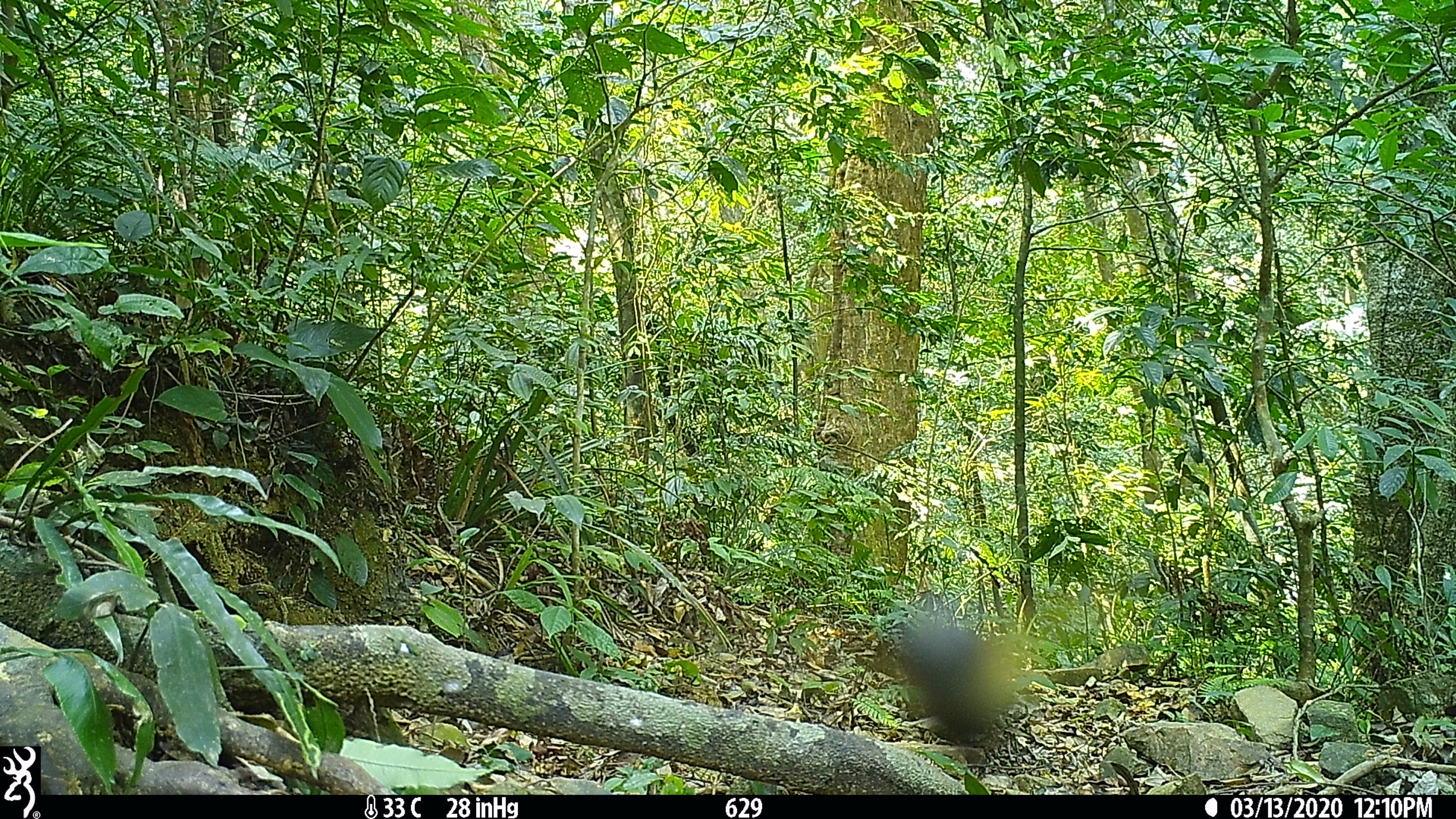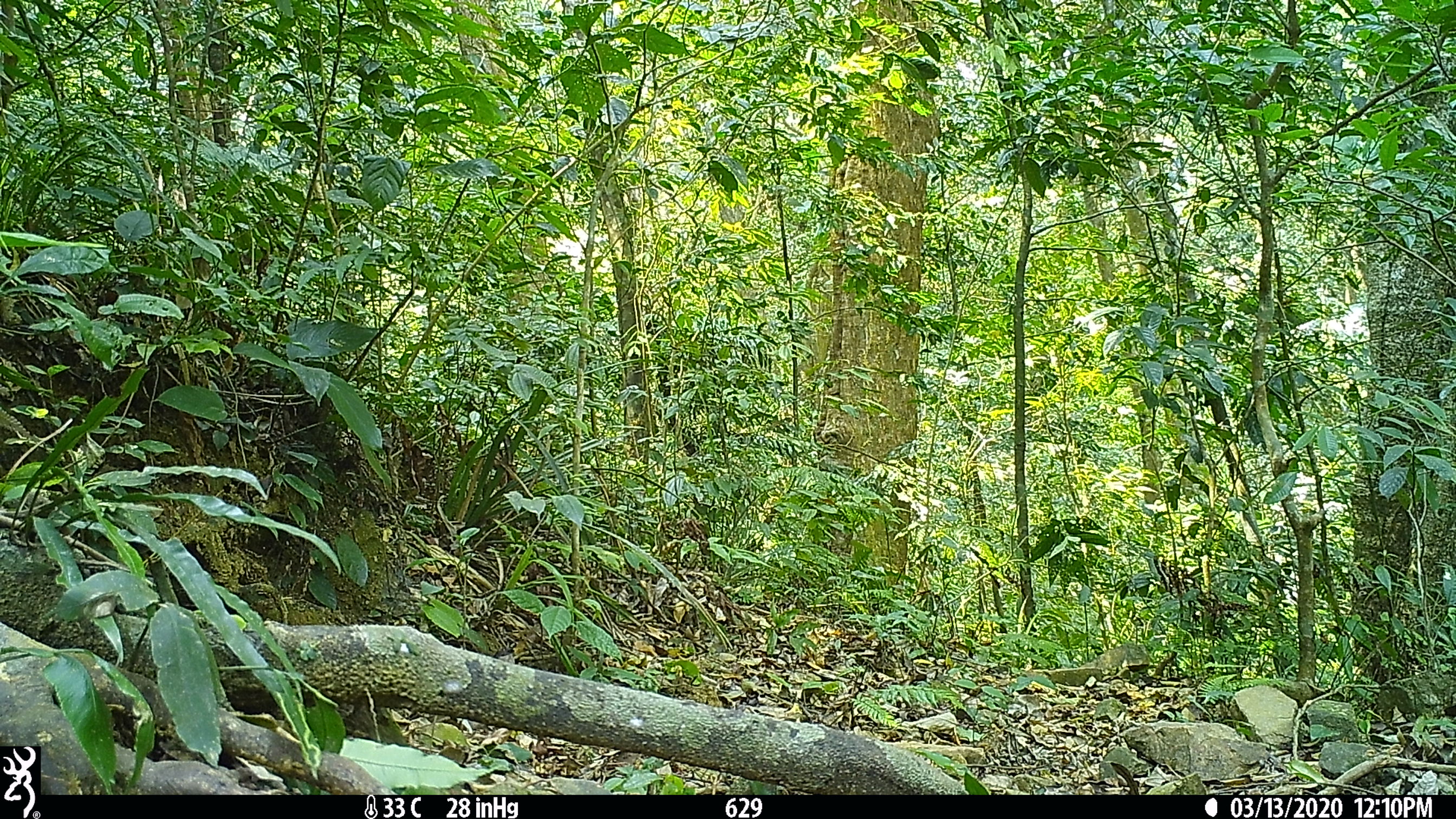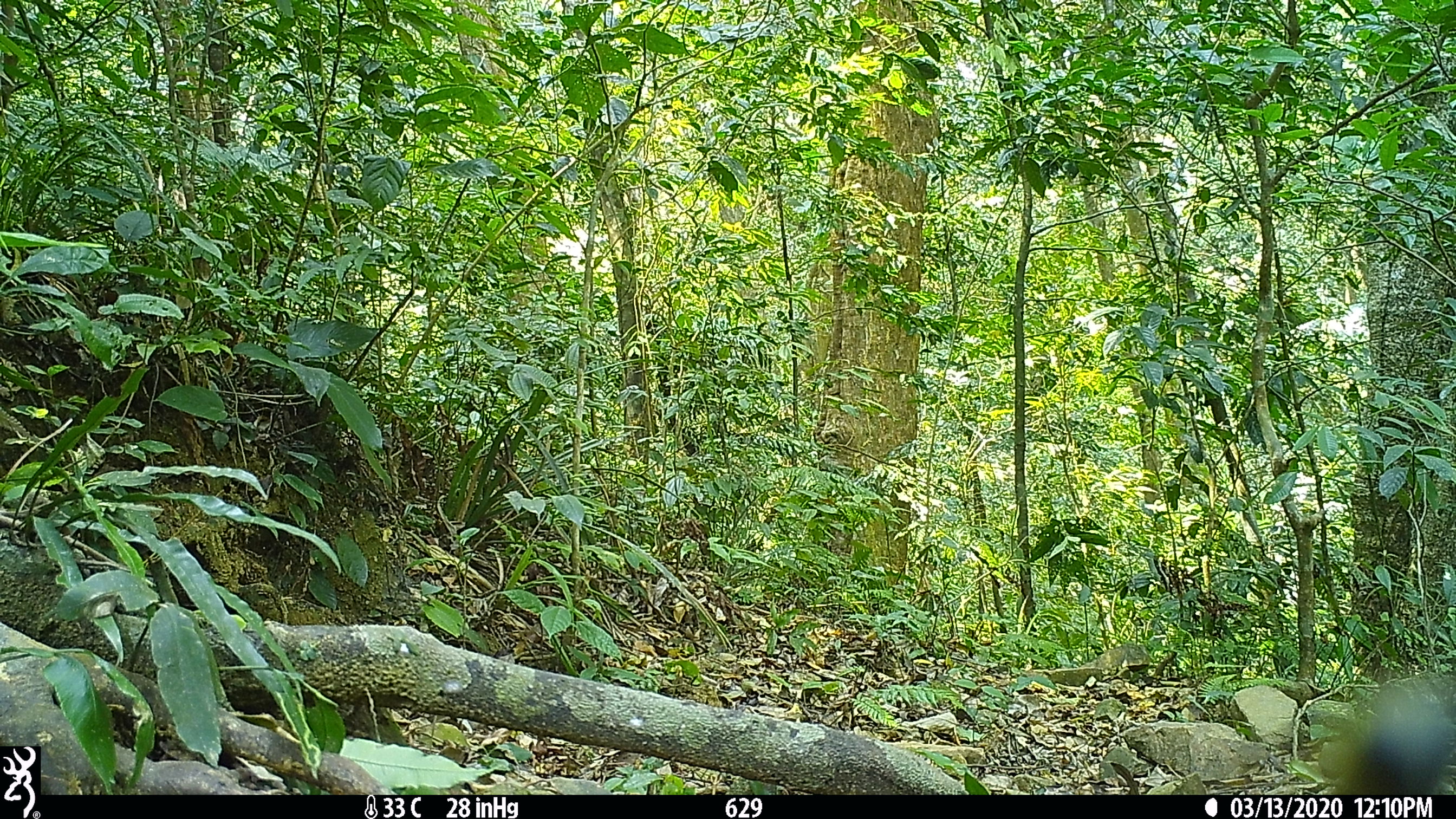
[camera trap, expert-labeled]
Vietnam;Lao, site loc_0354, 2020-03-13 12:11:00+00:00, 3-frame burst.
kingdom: Animalia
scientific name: Animalia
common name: animal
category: unidentified animal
Unidentified animal (animal) (Animalia). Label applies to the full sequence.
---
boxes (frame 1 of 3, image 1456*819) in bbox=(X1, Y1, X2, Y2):
unidentified animal: bbox=(888, 608, 1037, 743)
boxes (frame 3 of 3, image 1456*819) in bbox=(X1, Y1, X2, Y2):
unidentified animal: bbox=(1313, 669, 1455, 791)